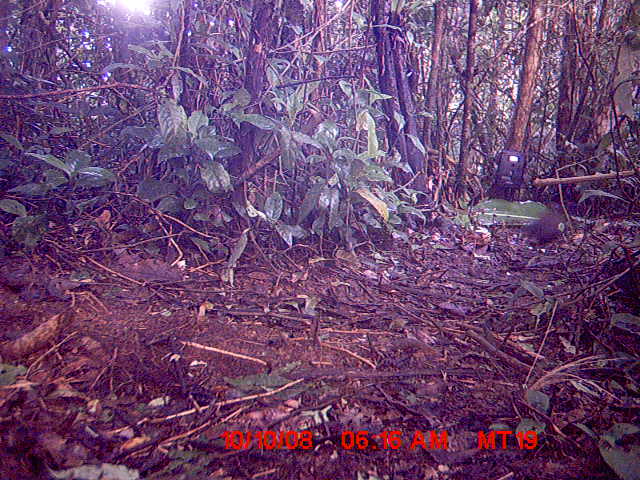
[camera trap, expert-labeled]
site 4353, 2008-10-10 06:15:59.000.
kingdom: Animalia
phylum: Chordata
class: Aves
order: Cuculiformes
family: Cuculidae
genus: Coua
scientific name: Coua serriana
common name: red-breasted coua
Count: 1.